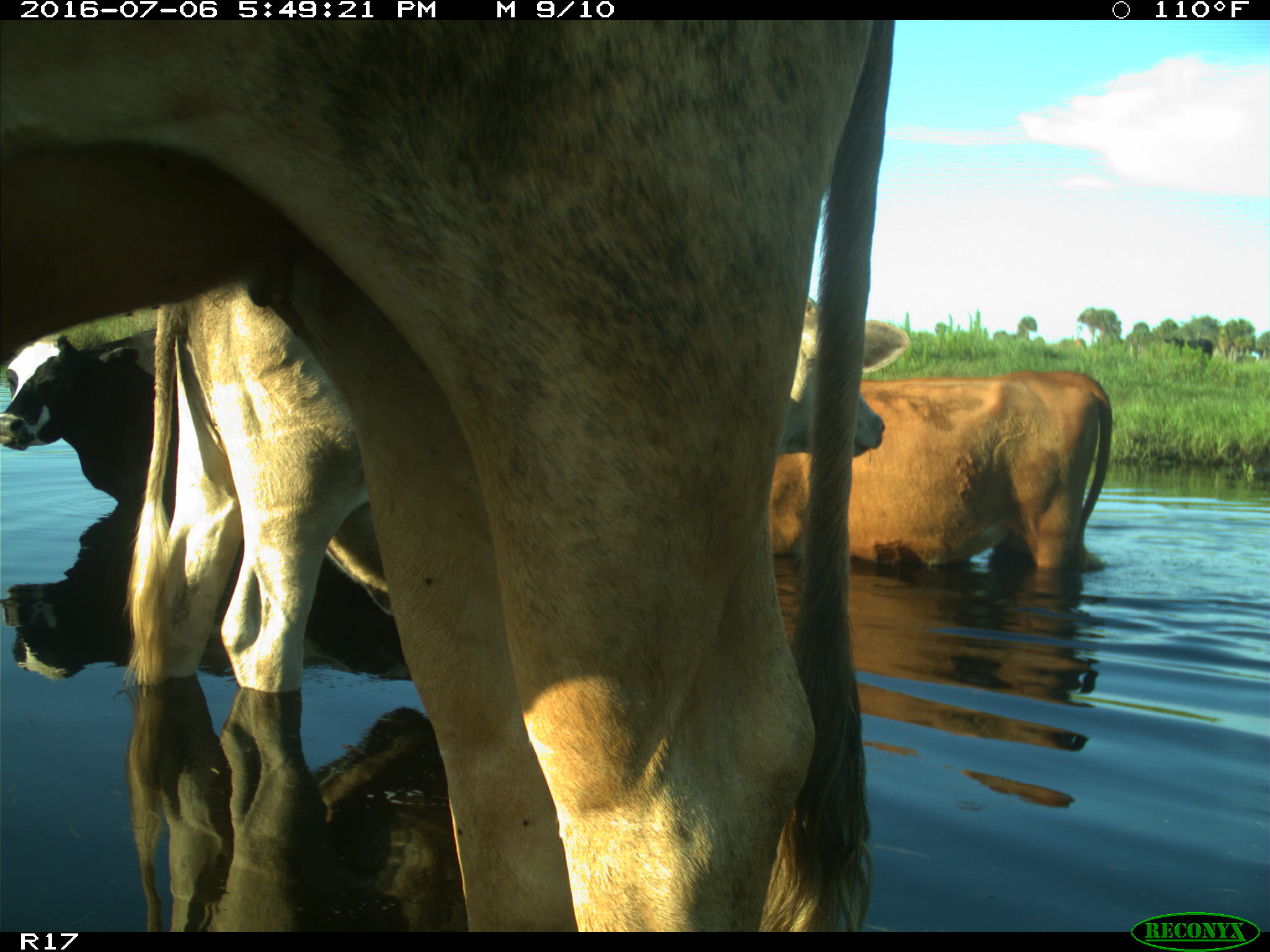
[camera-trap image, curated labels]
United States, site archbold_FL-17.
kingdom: Animalia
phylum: Chordata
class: Mammalia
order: Artiodactyla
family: Bovidae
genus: Bos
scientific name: Bos taurus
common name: domestic cow